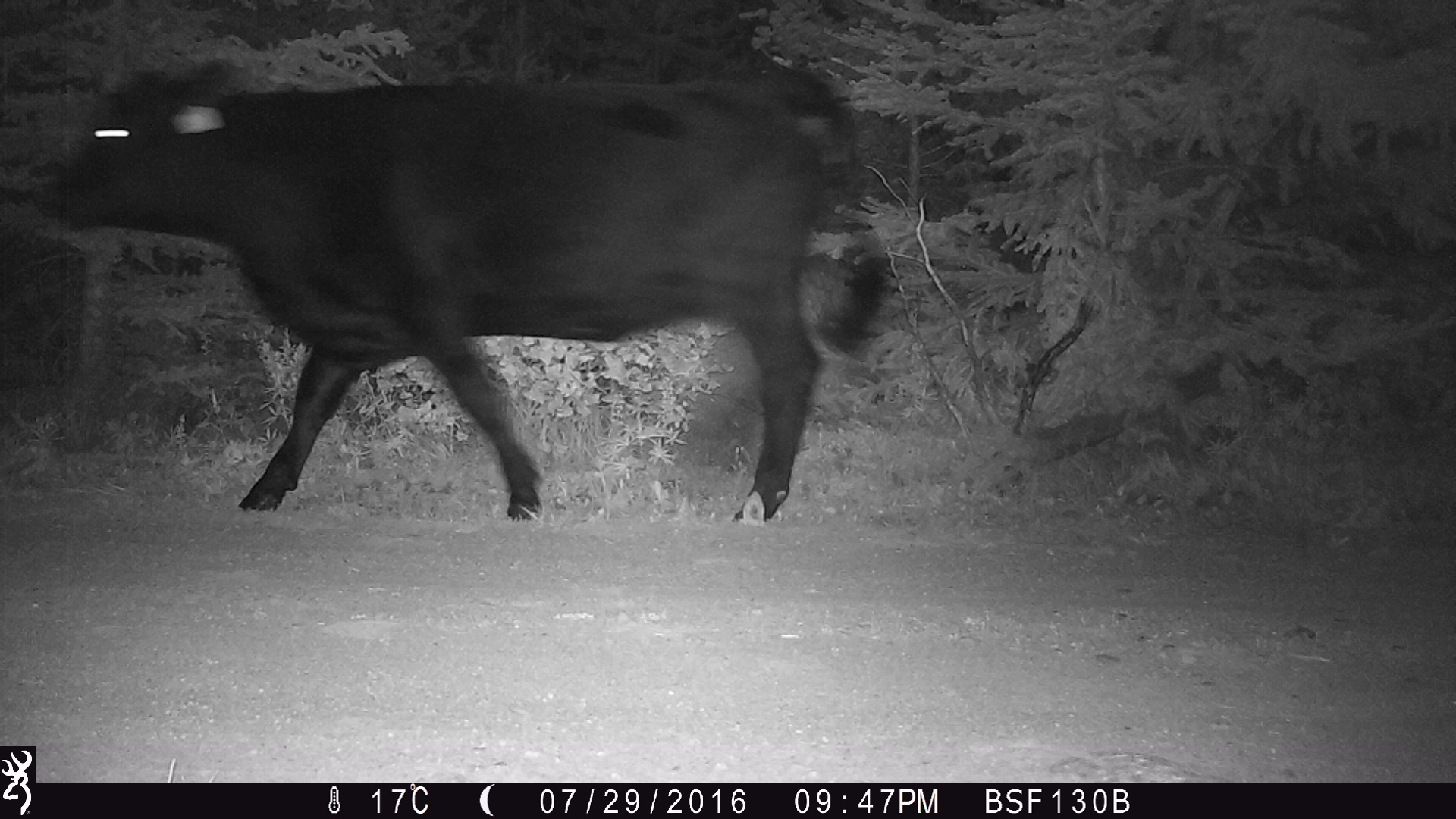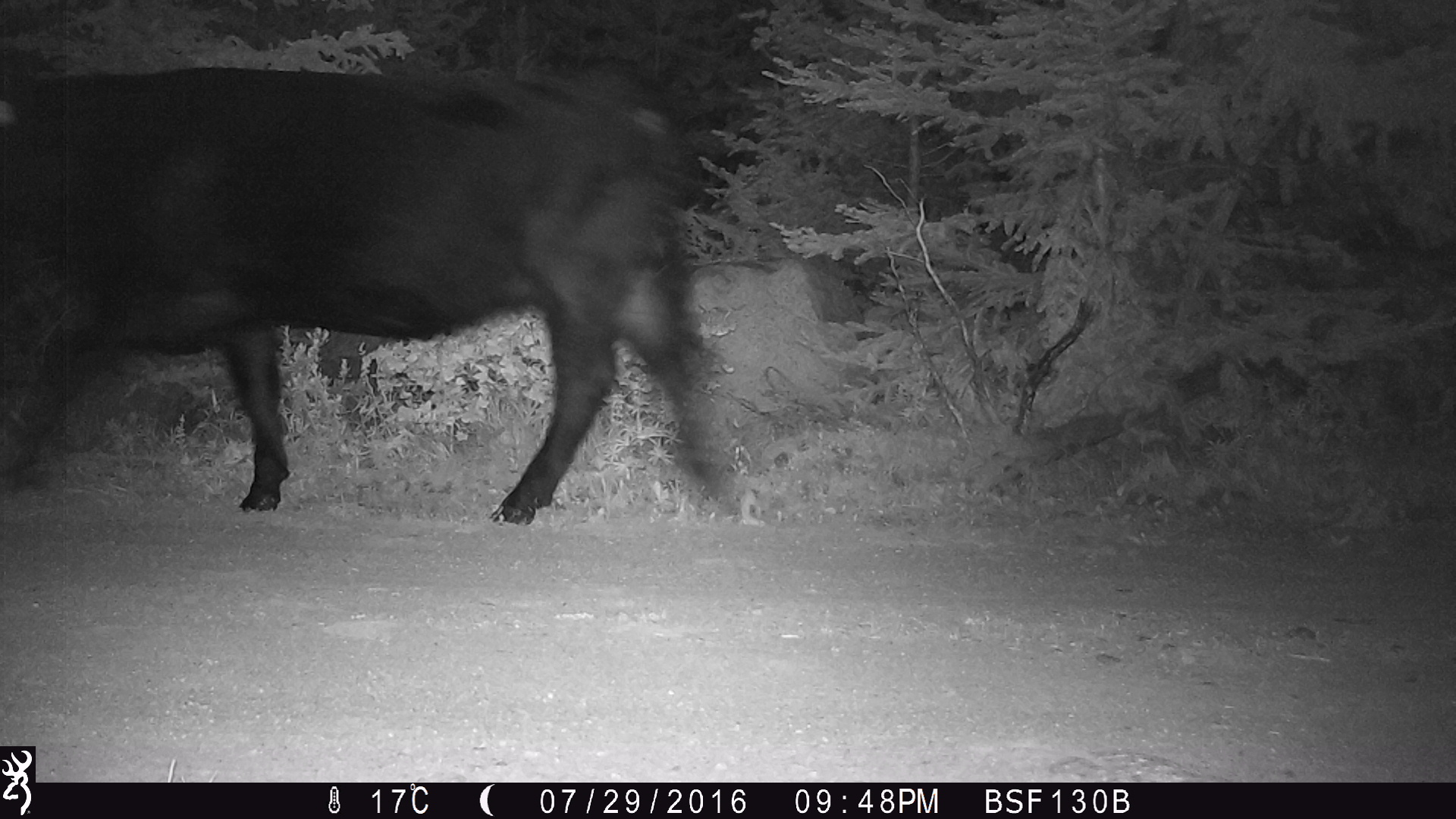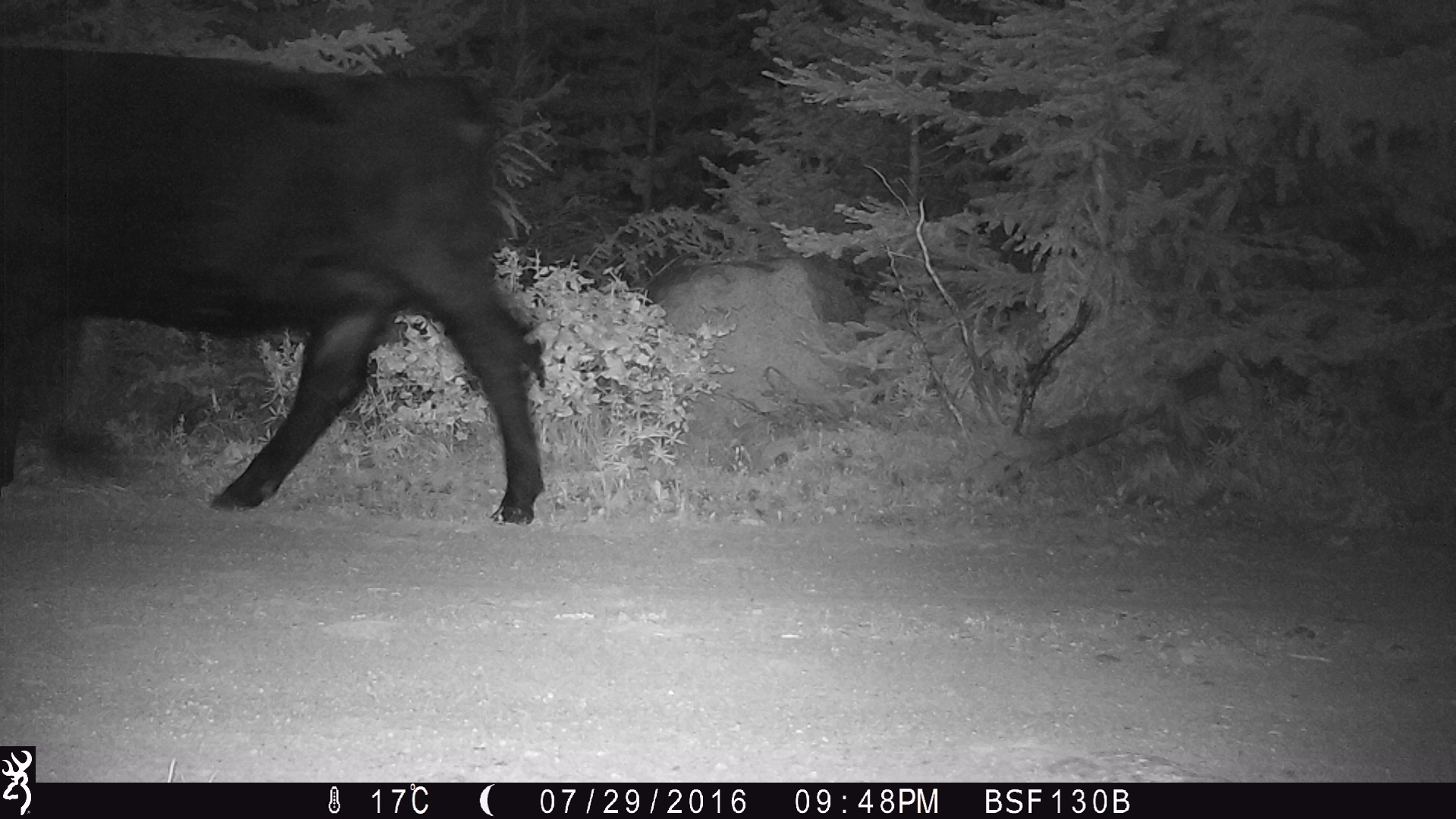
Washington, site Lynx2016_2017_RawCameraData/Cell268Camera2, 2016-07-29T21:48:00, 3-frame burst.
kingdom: Animalia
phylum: Chordata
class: Mammalia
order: Artiodactyla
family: Bovidae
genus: Bos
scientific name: Bos taurus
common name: domestic cattle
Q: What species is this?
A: Domestic cattle (Bos taurus).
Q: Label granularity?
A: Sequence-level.